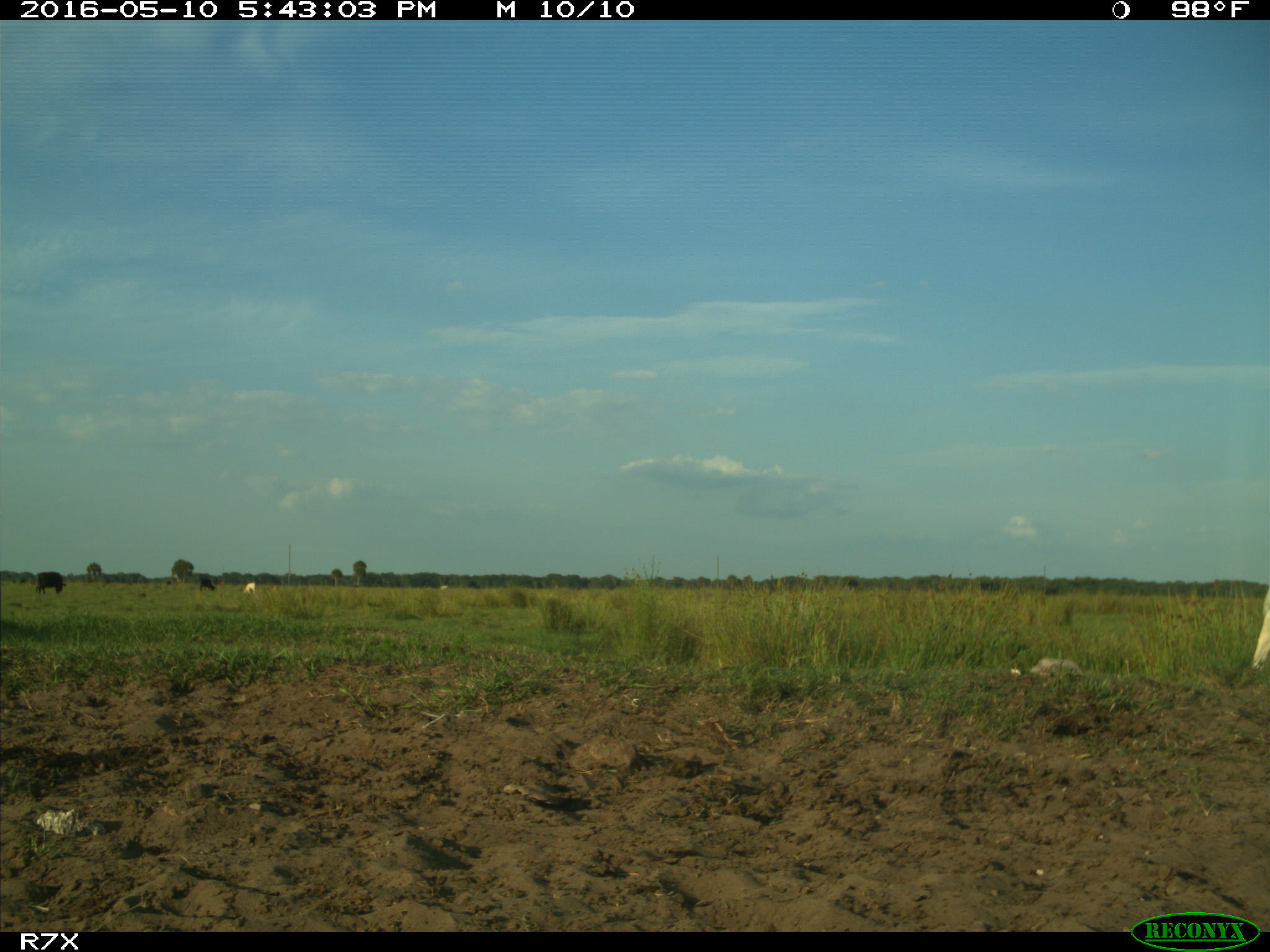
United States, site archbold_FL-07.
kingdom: Animalia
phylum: Chordata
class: Mammalia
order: Artiodactyla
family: Bovidae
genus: Bos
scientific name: Bos taurus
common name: domestic cow